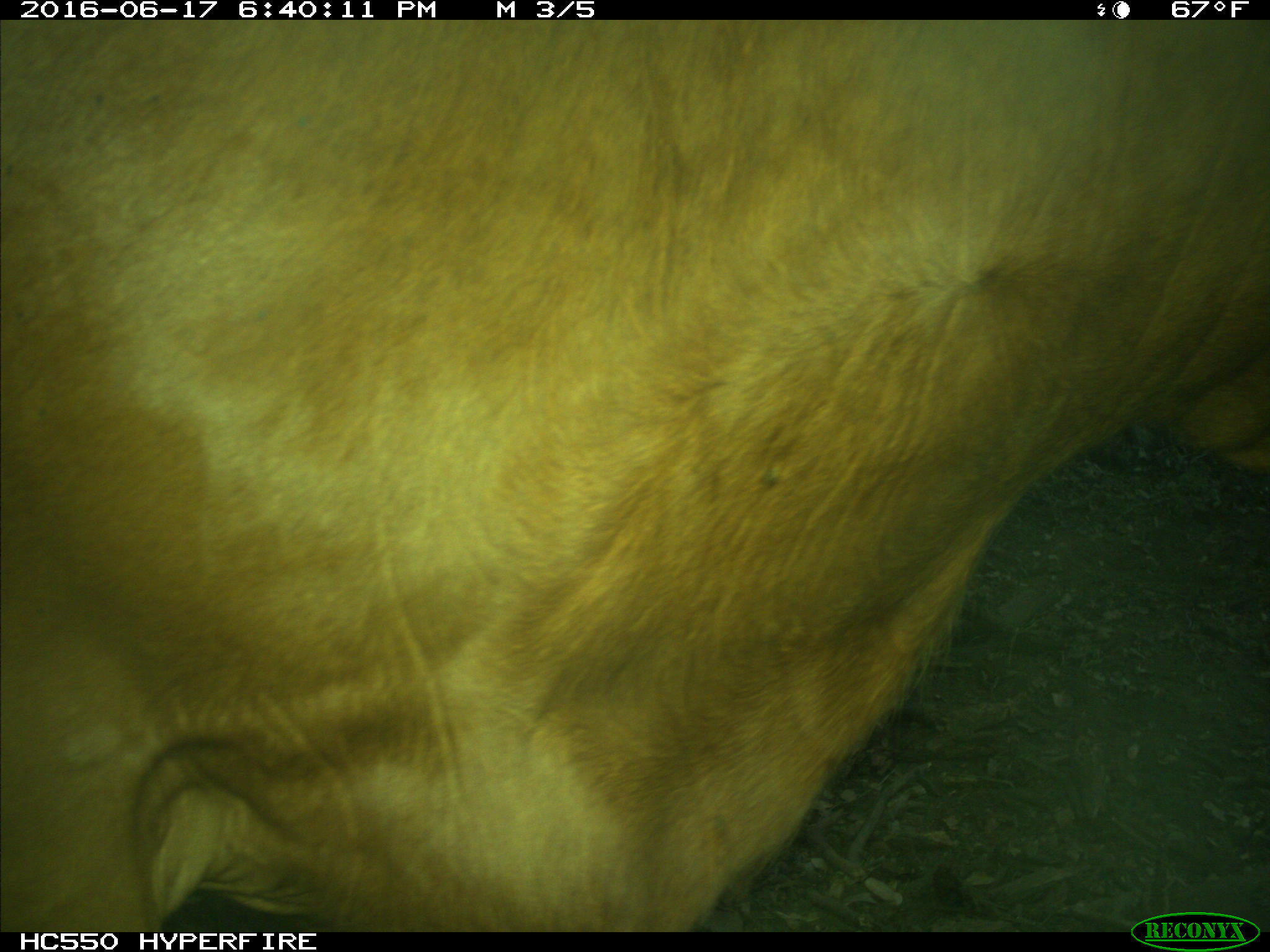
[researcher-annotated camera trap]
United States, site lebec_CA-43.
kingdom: Animalia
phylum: Chordata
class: Mammalia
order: Artiodactyla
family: Bovidae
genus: Bos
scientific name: Bos taurus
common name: domestic cow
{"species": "Bos taurus (domestic cow)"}